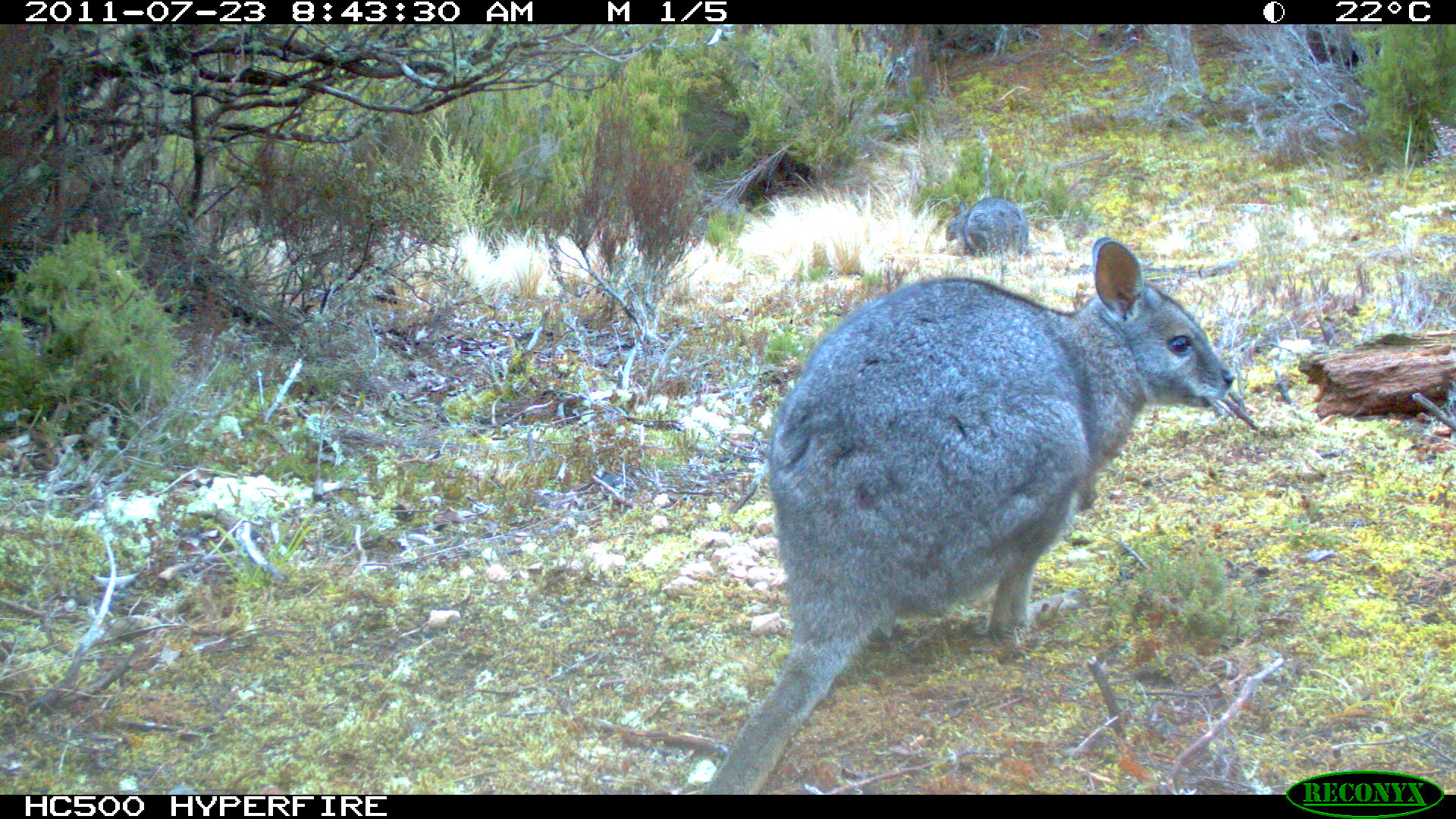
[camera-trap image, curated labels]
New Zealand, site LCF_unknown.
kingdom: Animalia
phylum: Chordata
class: Mammalia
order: Diprotodontia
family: Macropodidae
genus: Notamacropus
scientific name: Notamacropus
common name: wallaby